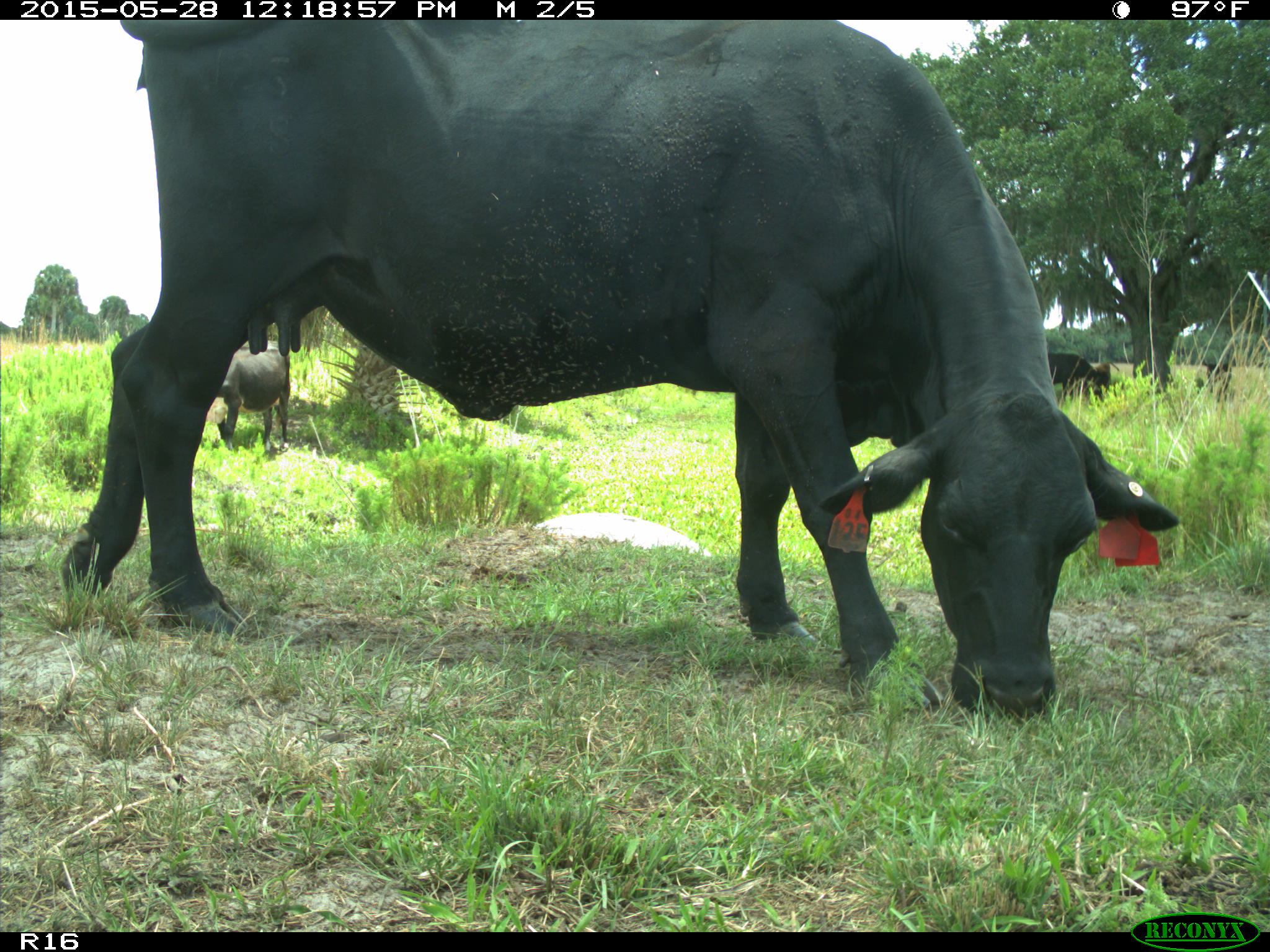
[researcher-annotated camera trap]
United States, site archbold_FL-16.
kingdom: Animalia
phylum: Chordata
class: Mammalia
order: Artiodactyla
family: Bovidae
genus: Bos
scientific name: Bos taurus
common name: domestic cow